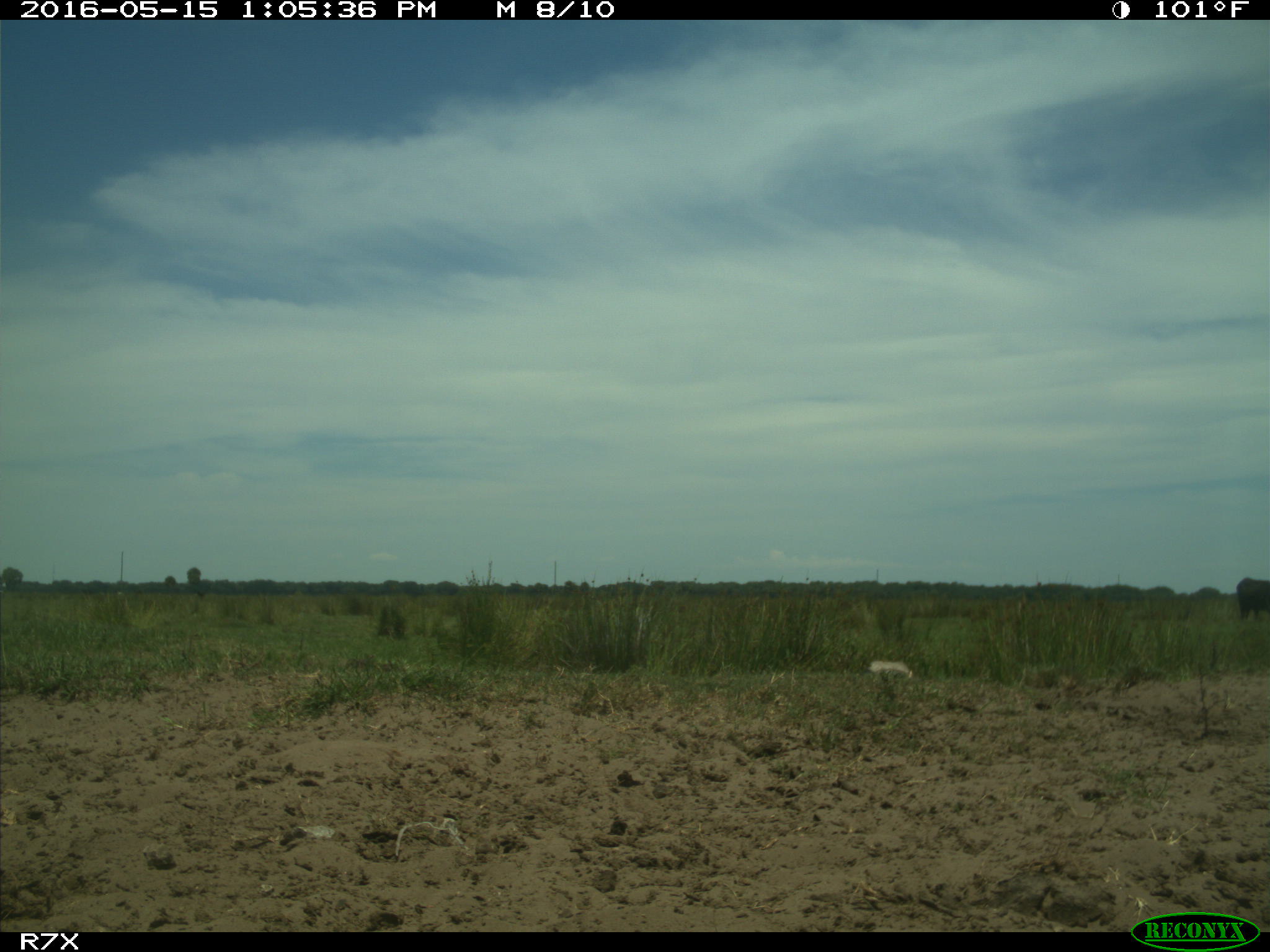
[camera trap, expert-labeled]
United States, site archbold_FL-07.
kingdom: Animalia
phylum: Chordata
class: Mammalia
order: Artiodactyla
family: Bovidae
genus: Bos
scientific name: Bos taurus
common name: domestic cow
Bos taurus (domestic cow).